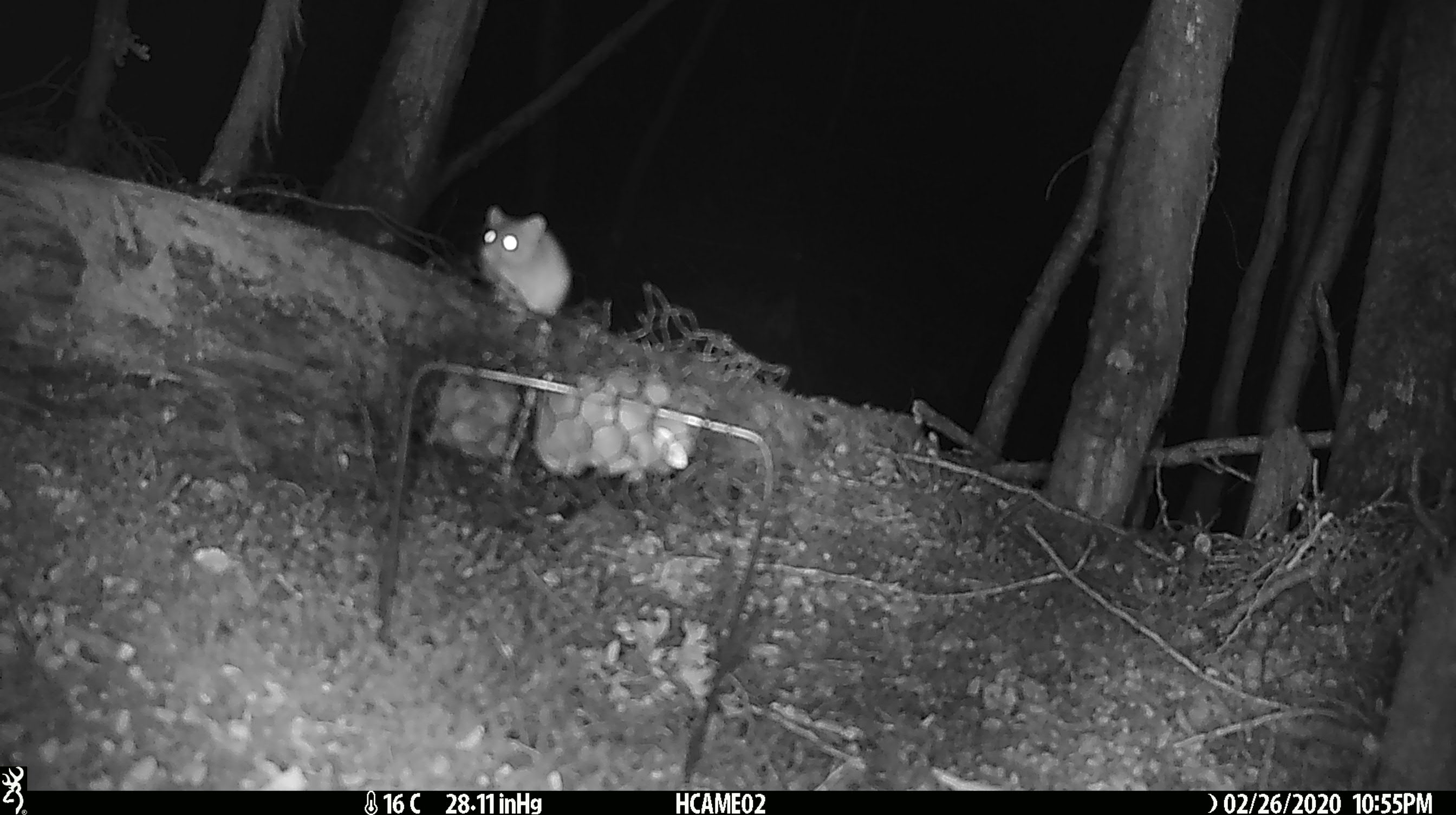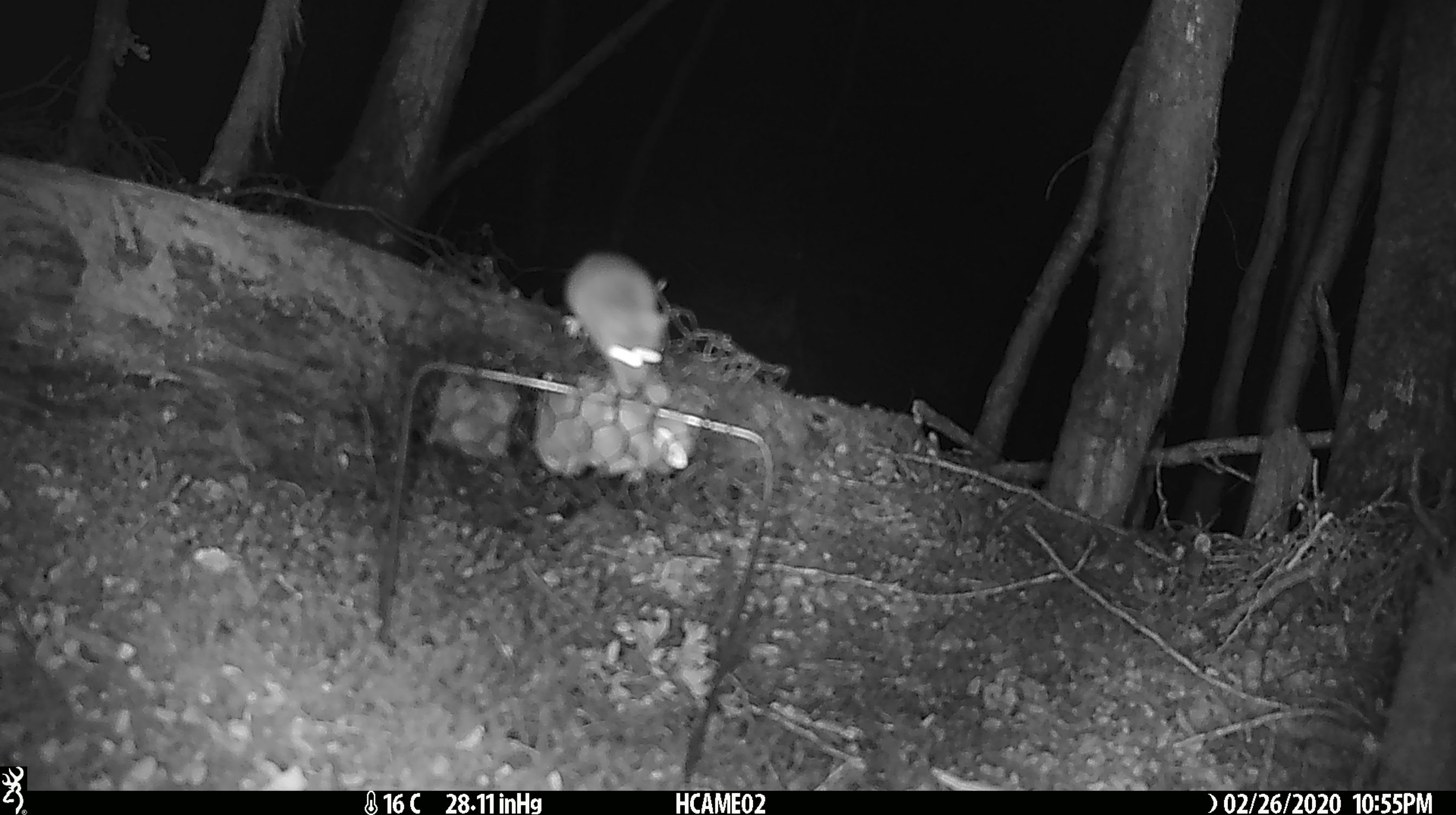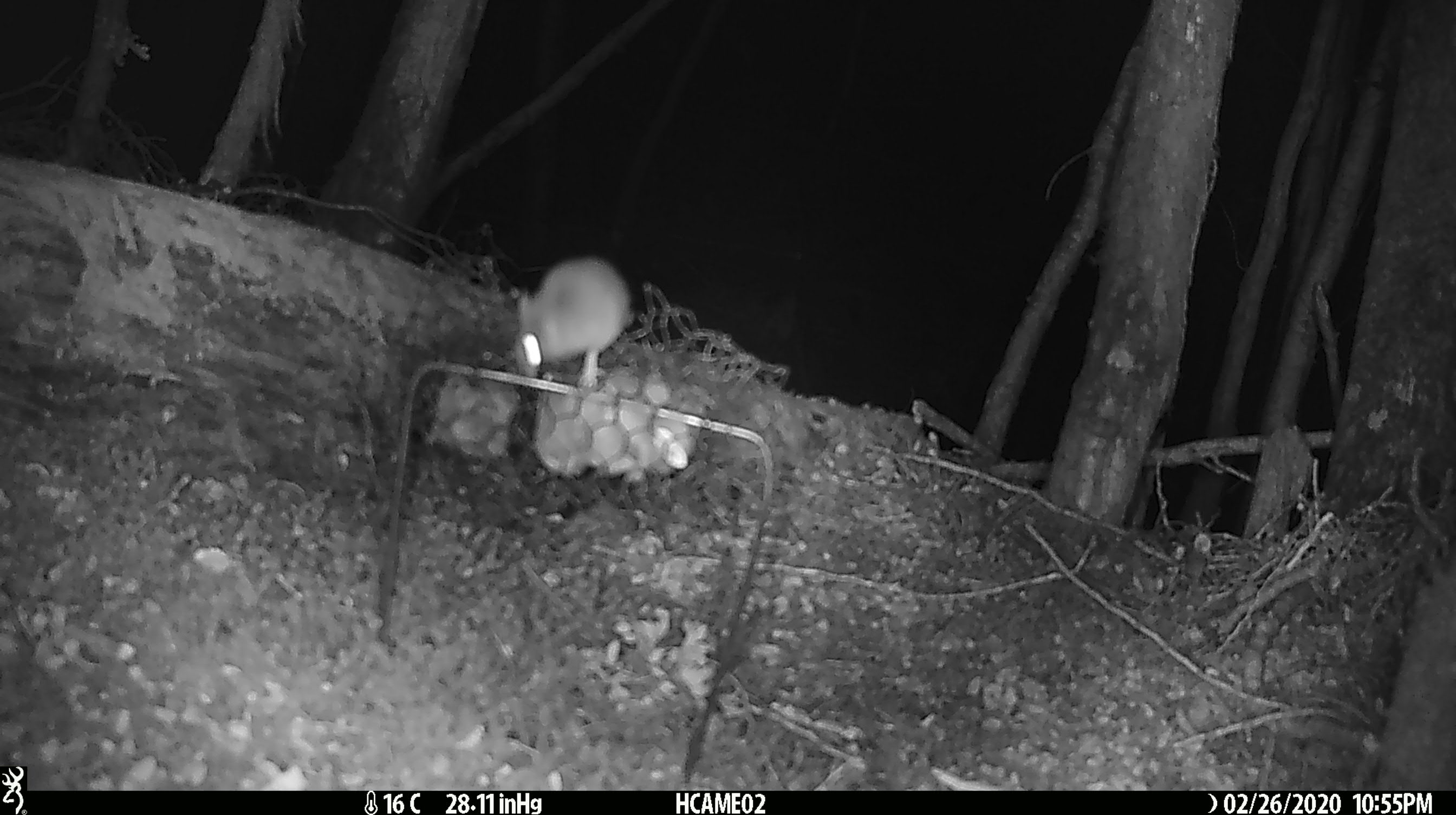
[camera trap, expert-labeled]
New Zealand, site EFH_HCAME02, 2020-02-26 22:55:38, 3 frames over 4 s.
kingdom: Animalia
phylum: Chordata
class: Mammalia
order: Rodentia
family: Muridae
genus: Mus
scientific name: Mus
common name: mouse